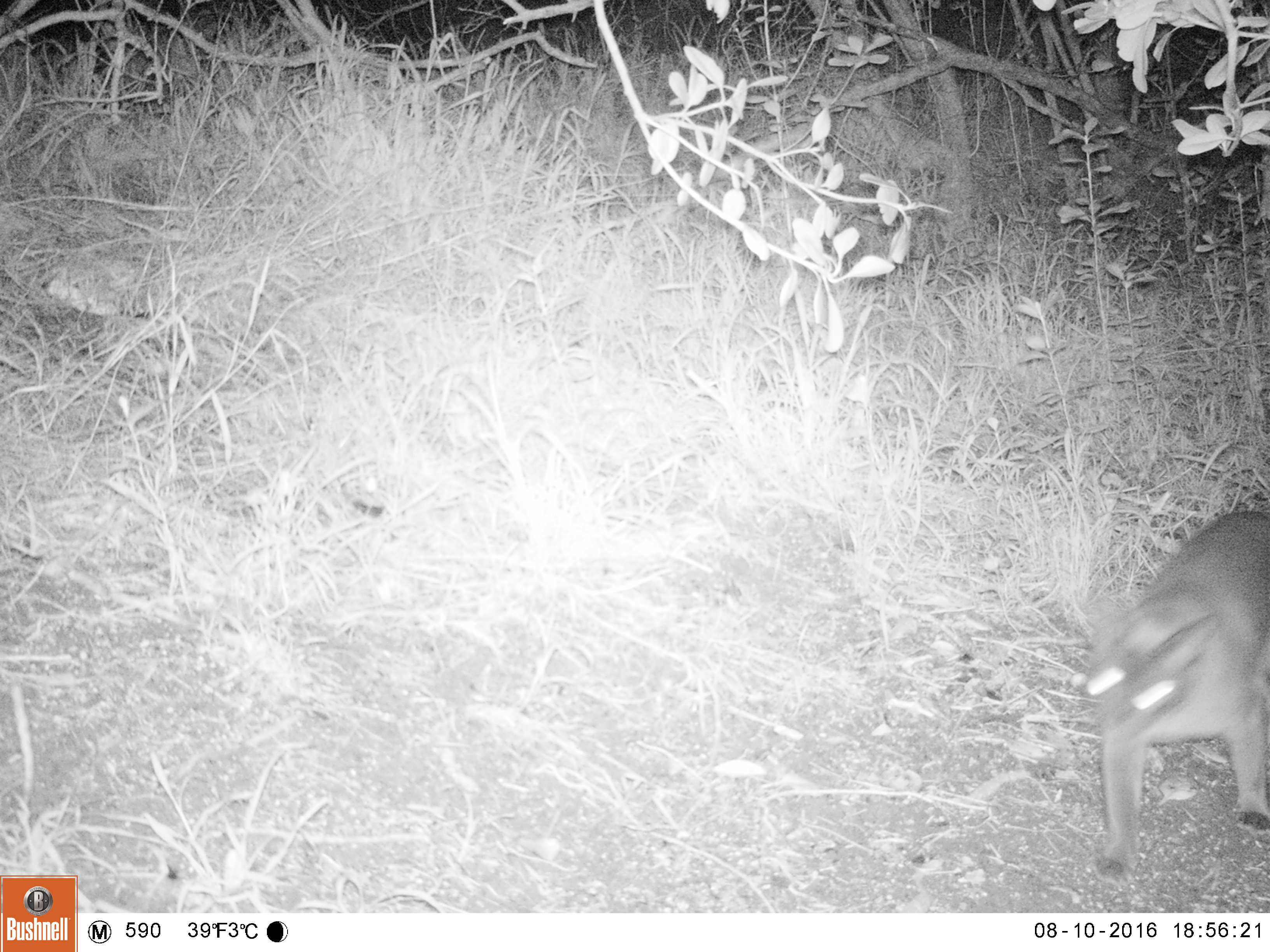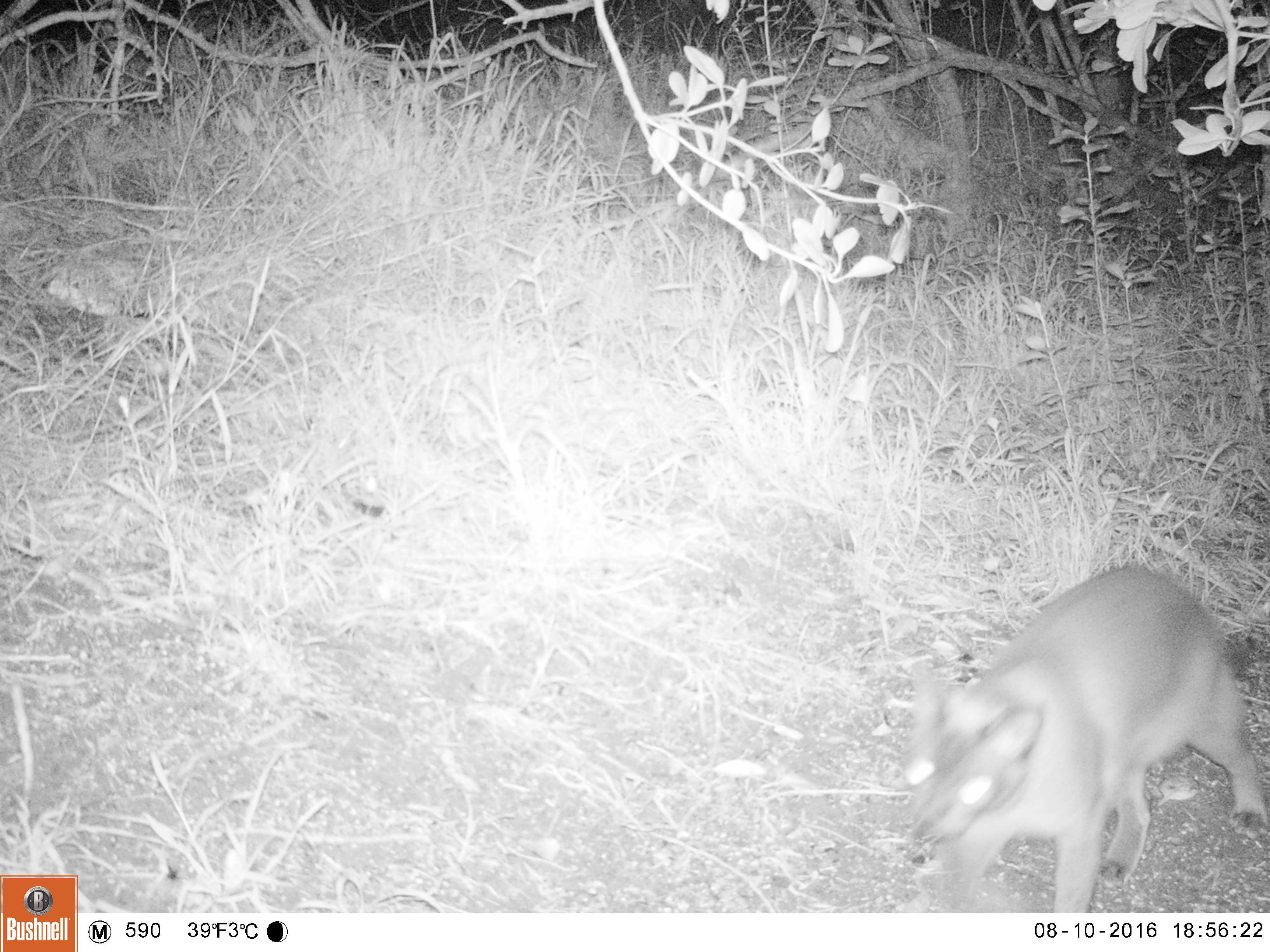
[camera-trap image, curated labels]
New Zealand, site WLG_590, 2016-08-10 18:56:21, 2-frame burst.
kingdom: Animalia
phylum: Chordata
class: Mammalia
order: Carnivora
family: Felidae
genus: Felis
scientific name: Felis catus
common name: domestic cat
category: cat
Cat (domestic cat) (Felis catus).